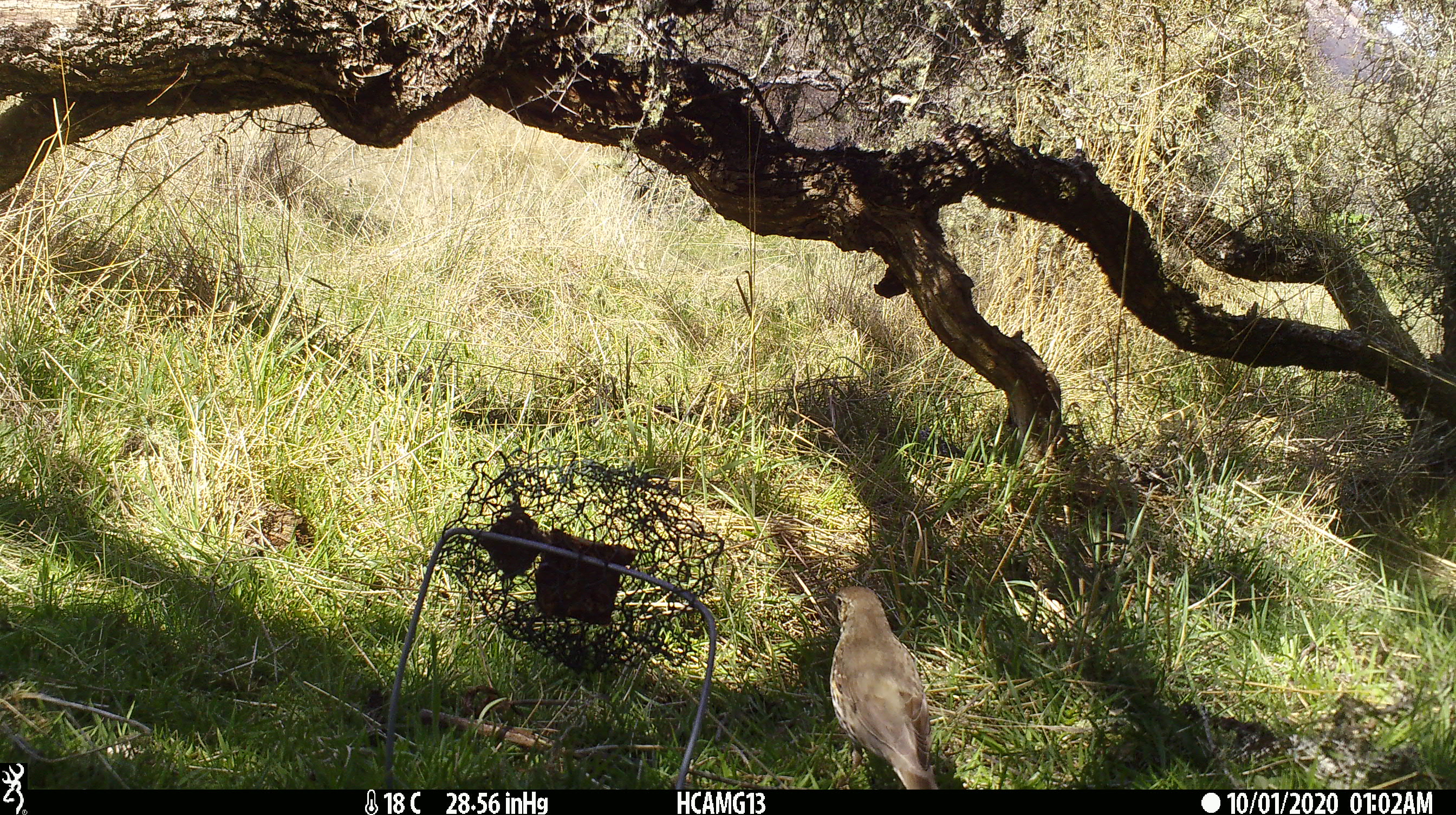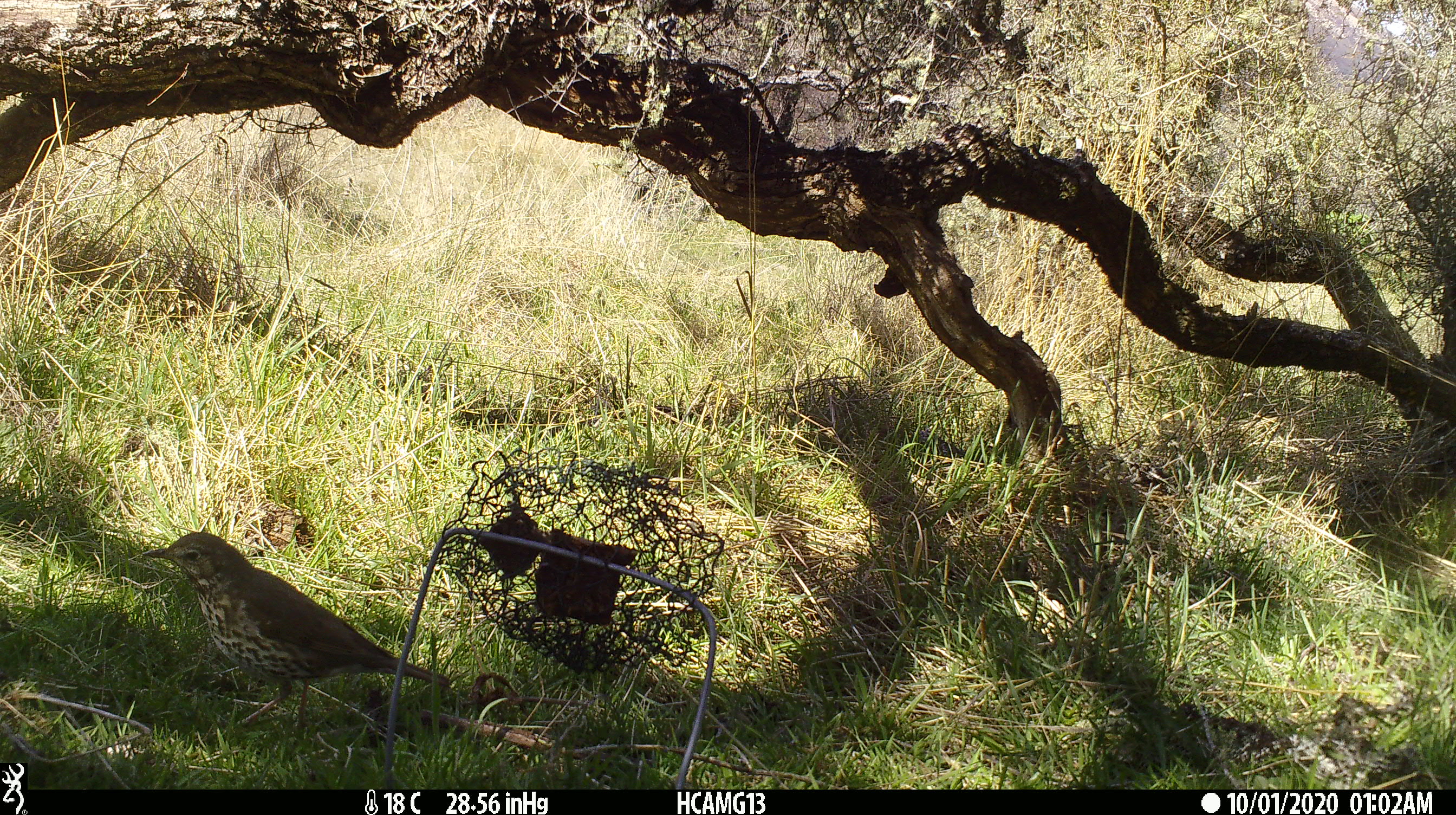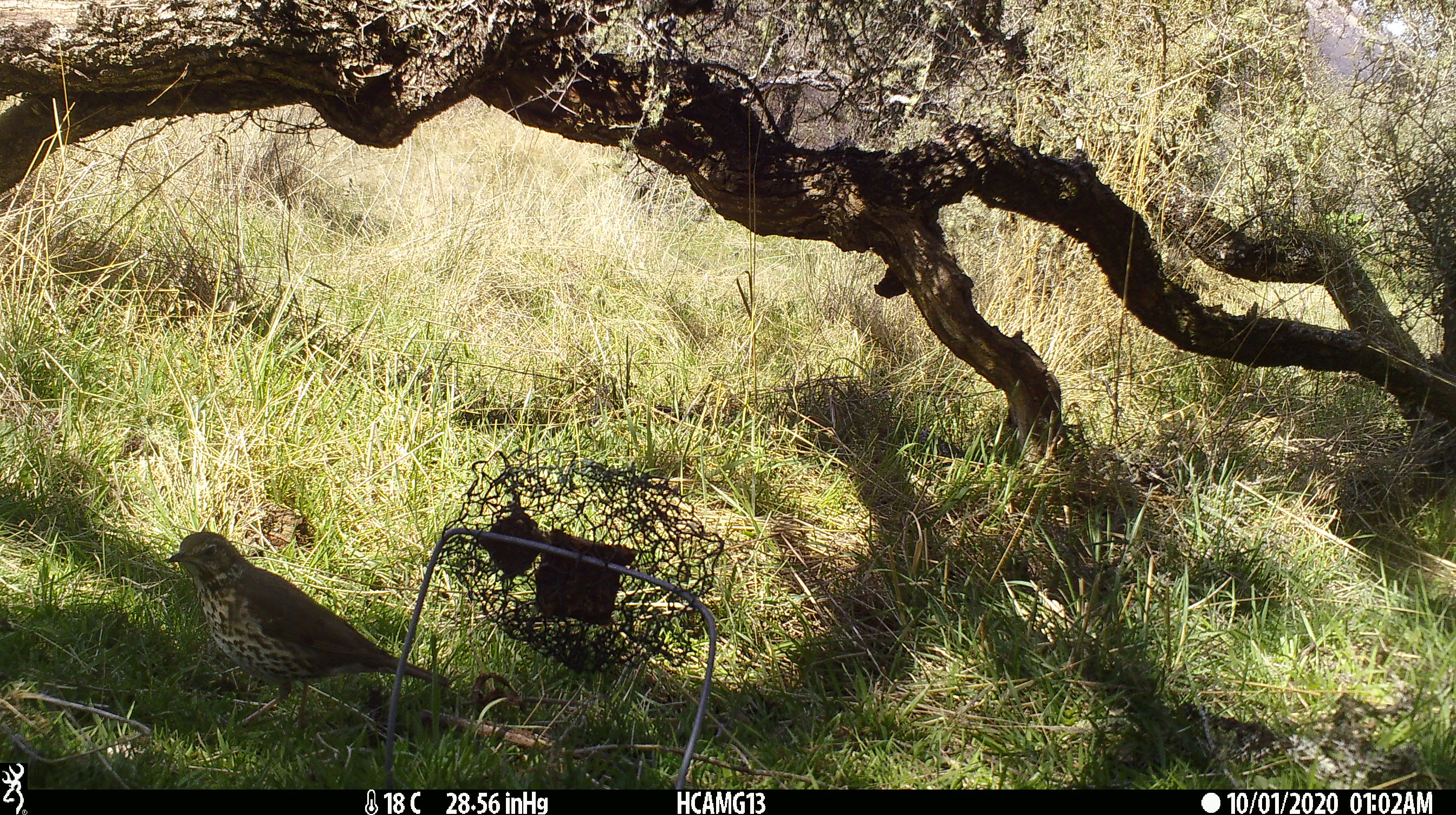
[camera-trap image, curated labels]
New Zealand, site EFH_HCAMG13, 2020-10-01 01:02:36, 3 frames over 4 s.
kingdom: Animalia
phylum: Chordata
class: Aves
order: Passeriformes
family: Turdidae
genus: Turdus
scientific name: Turdus philomelos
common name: song thrush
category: thrush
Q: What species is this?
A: Thrush (song thrush) (Turdus philomelos).